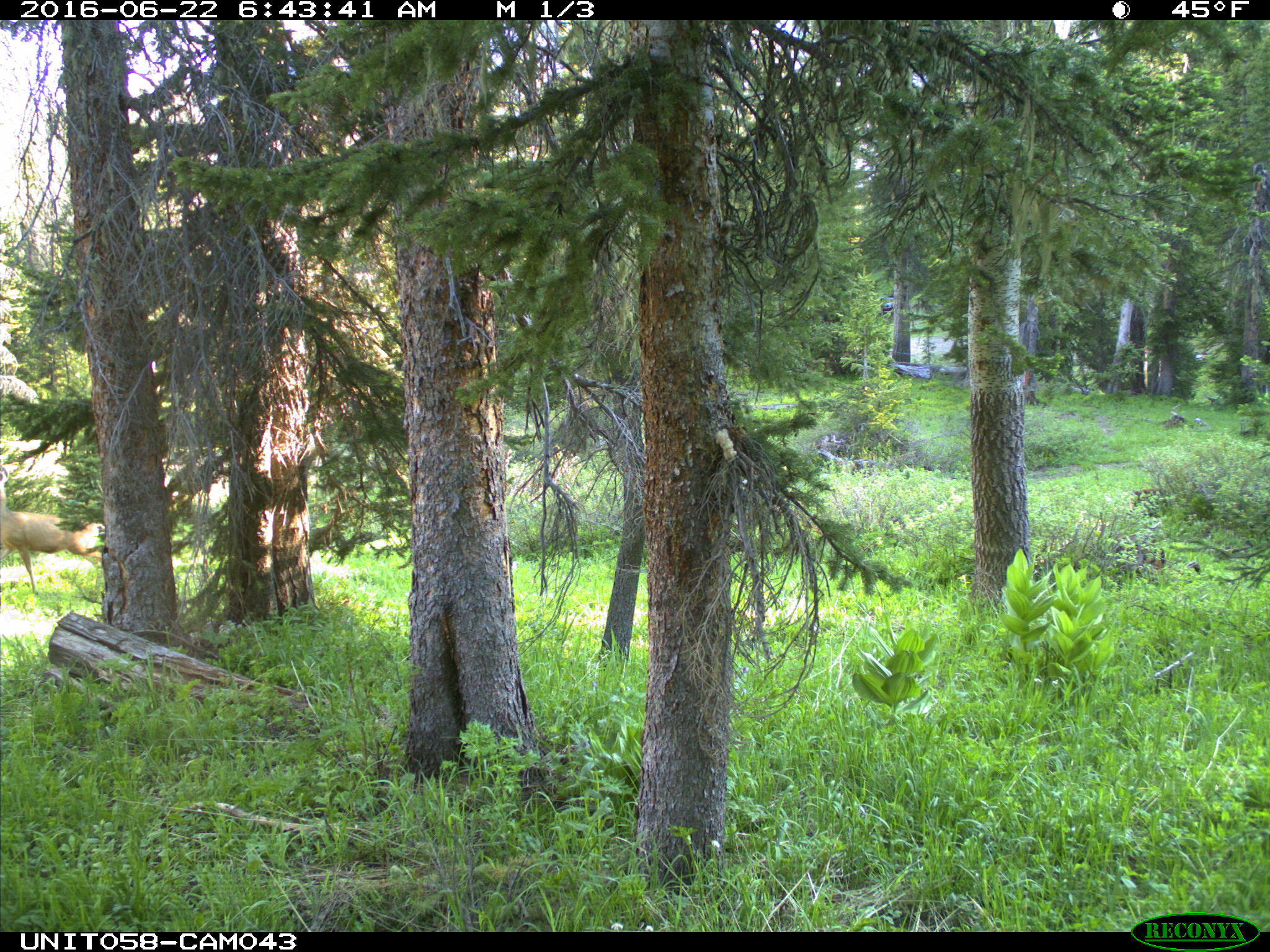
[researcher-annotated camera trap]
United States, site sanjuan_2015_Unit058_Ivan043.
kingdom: Animalia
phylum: Chordata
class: Mammalia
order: Artiodactyla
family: Cervidae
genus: Odocoileus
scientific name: Odocoileus hemionus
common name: mule deer